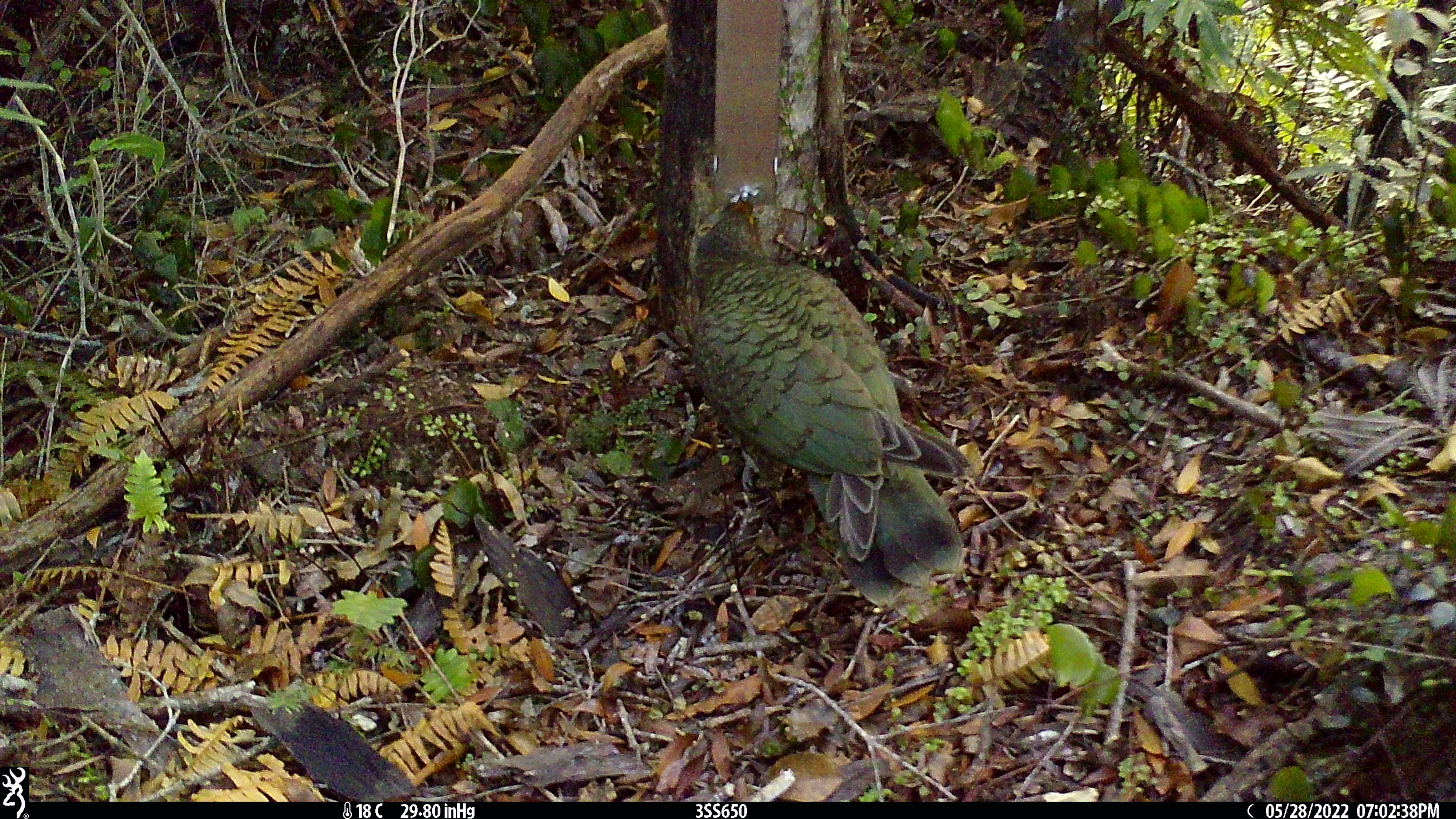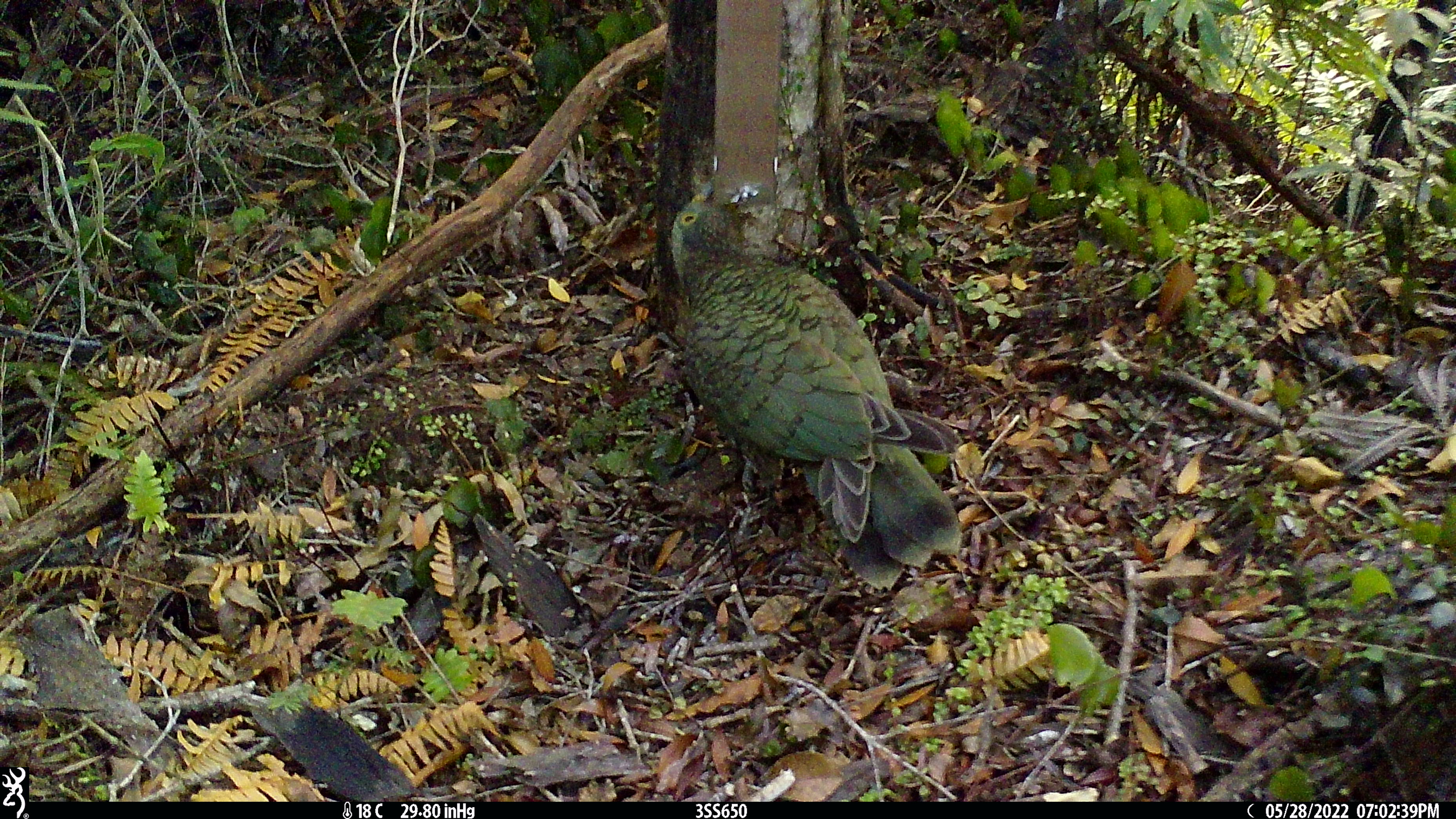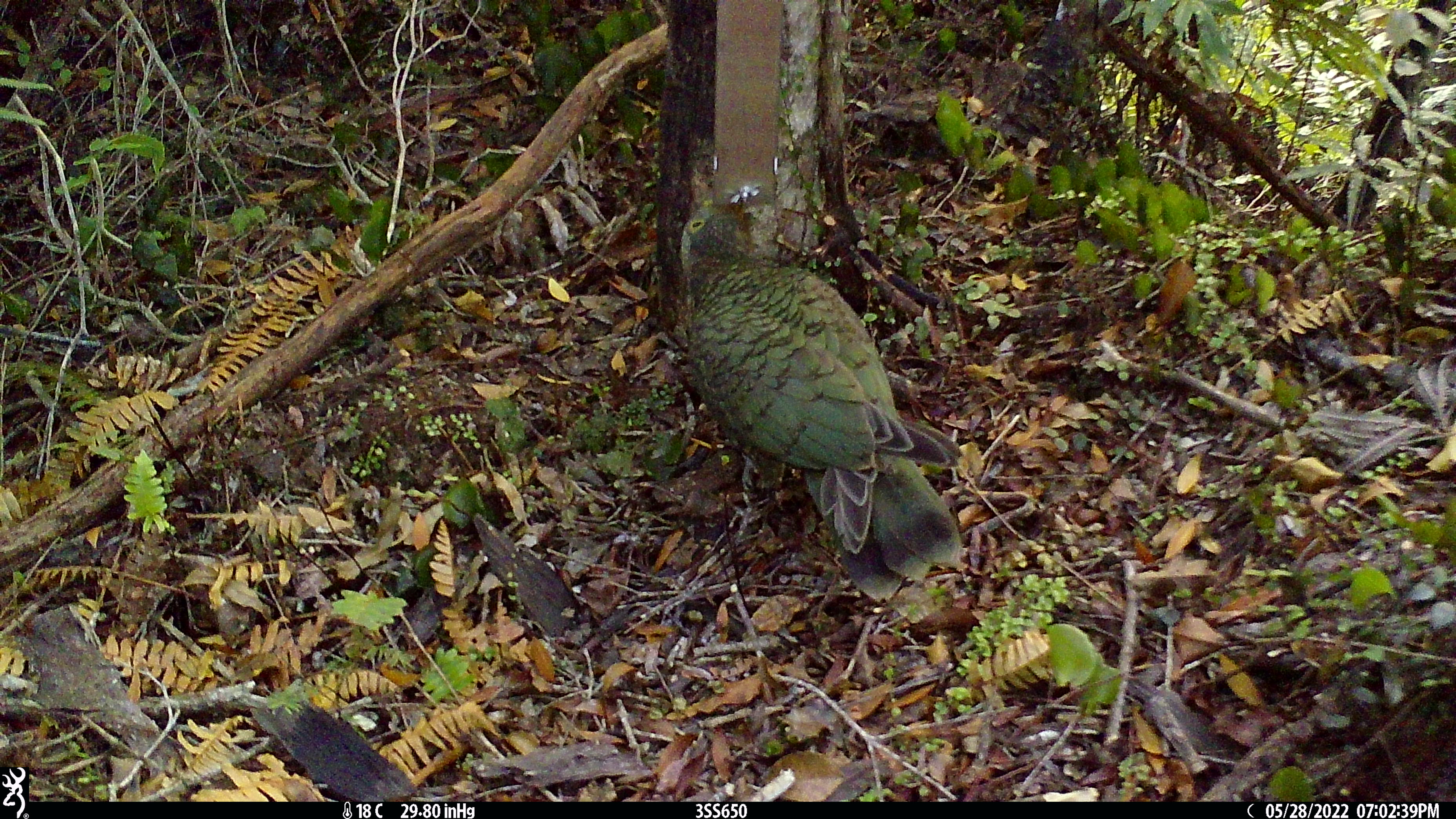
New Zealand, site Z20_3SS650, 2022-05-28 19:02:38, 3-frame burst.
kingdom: Animalia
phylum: Chordata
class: Aves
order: Psittaciformes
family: Strigopidae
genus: Nestor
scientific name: Nestor notabilis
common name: kea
Kea (Nestor notabilis).